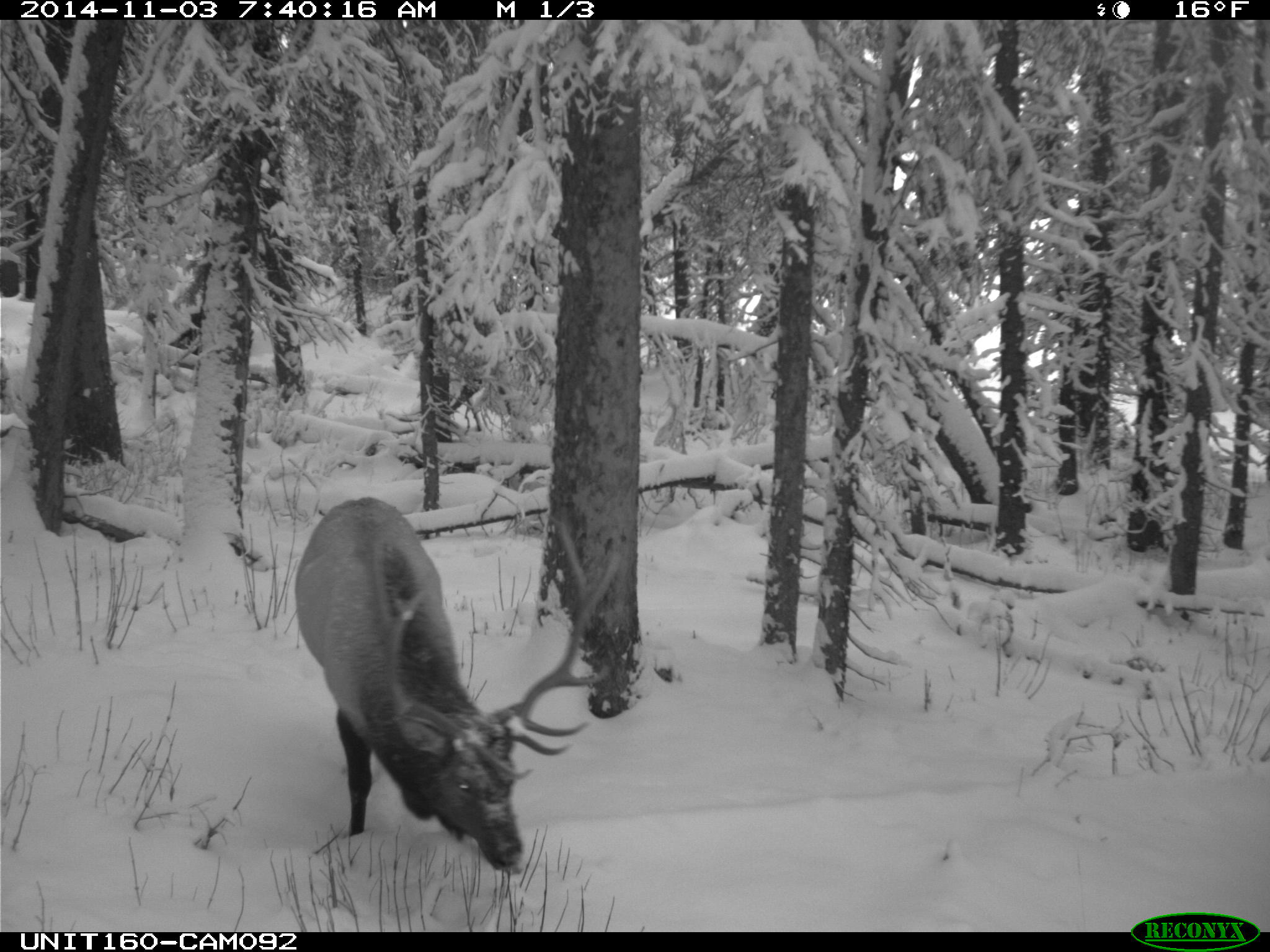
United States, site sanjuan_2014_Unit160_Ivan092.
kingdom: Animalia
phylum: Chordata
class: Mammalia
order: Artiodactyla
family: Cervidae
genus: Cervus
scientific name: Cervus elaphus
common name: red deer